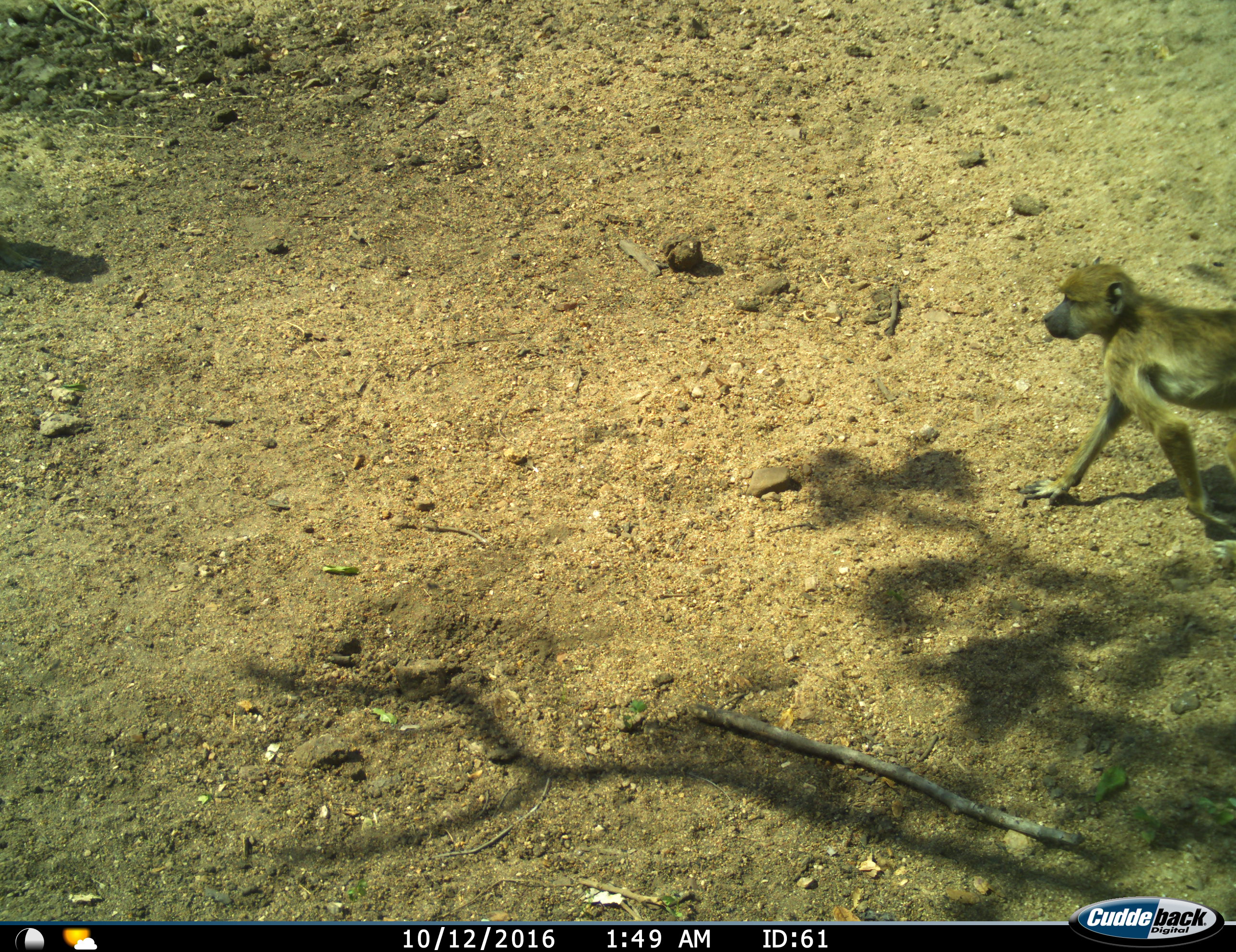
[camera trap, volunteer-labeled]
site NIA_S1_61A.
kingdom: Animalia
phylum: Chordata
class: Mammalia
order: Primates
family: Cercopithecidae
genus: Papio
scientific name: Papio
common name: baboon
Baboon (Papio), count 1. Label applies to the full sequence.